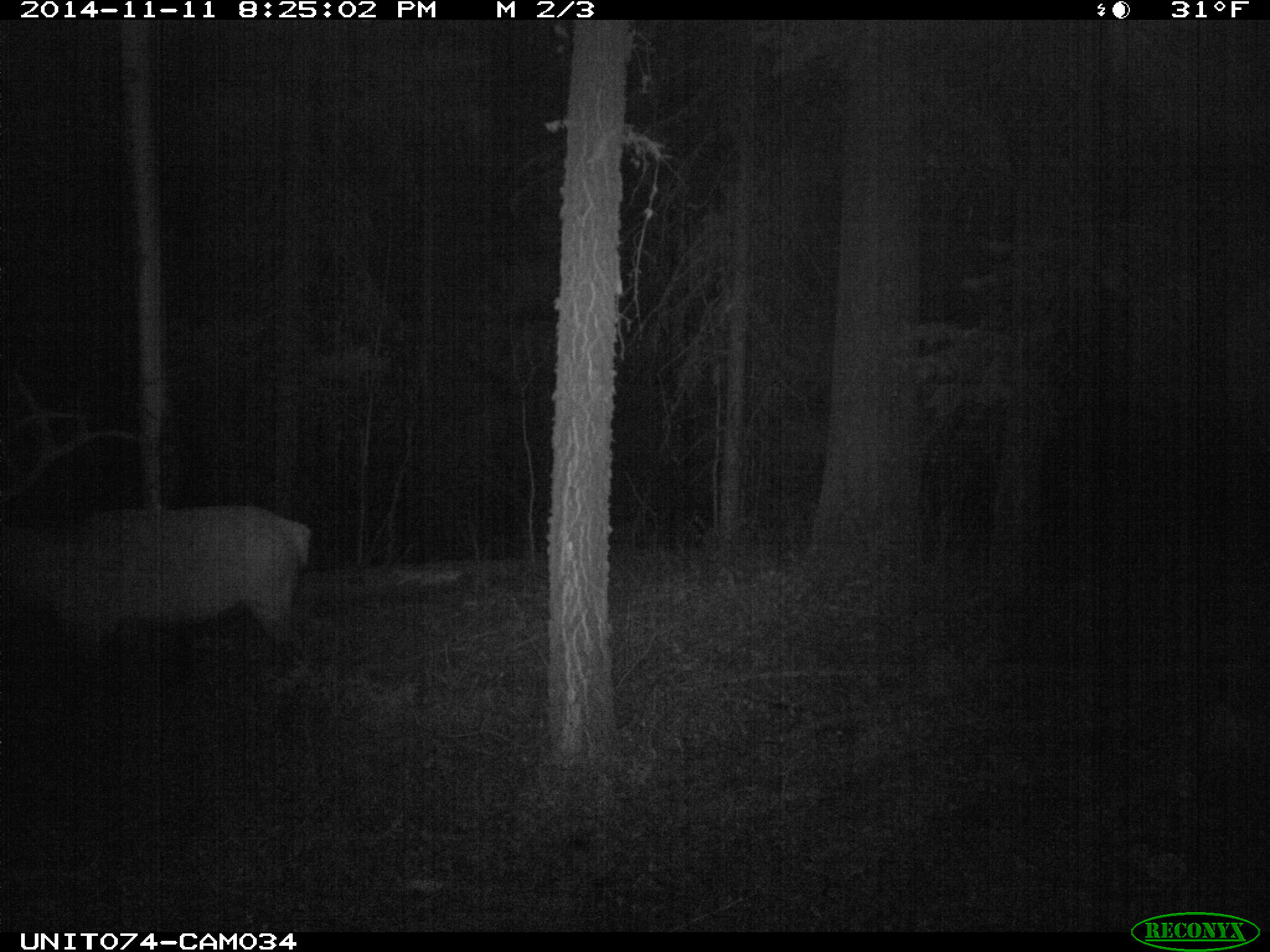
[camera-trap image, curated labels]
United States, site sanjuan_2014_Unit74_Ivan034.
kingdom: Animalia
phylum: Chordata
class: Mammalia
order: Artiodactyla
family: Cervidae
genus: Cervus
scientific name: Cervus elaphus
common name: red deer